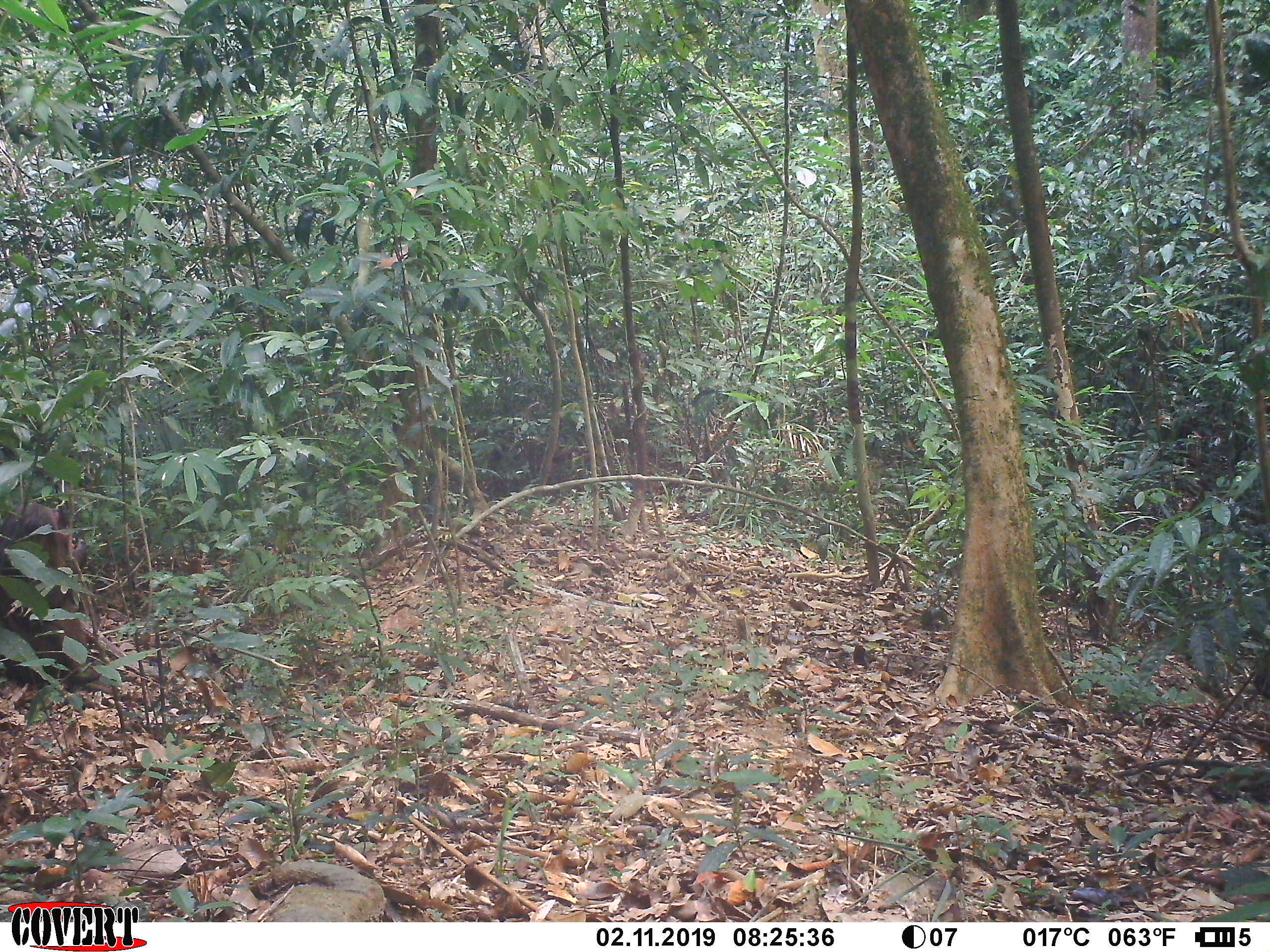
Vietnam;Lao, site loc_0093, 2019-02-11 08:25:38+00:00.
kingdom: Animalia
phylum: Chordata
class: Mammalia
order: Primates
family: Cercopithecidae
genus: Macaca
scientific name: Macaca arctoides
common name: stump-tailed macaque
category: stump tailed macaque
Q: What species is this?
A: Stump tailed macaque (stump-tailed macaque) (Macaca arctoides).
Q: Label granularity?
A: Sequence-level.